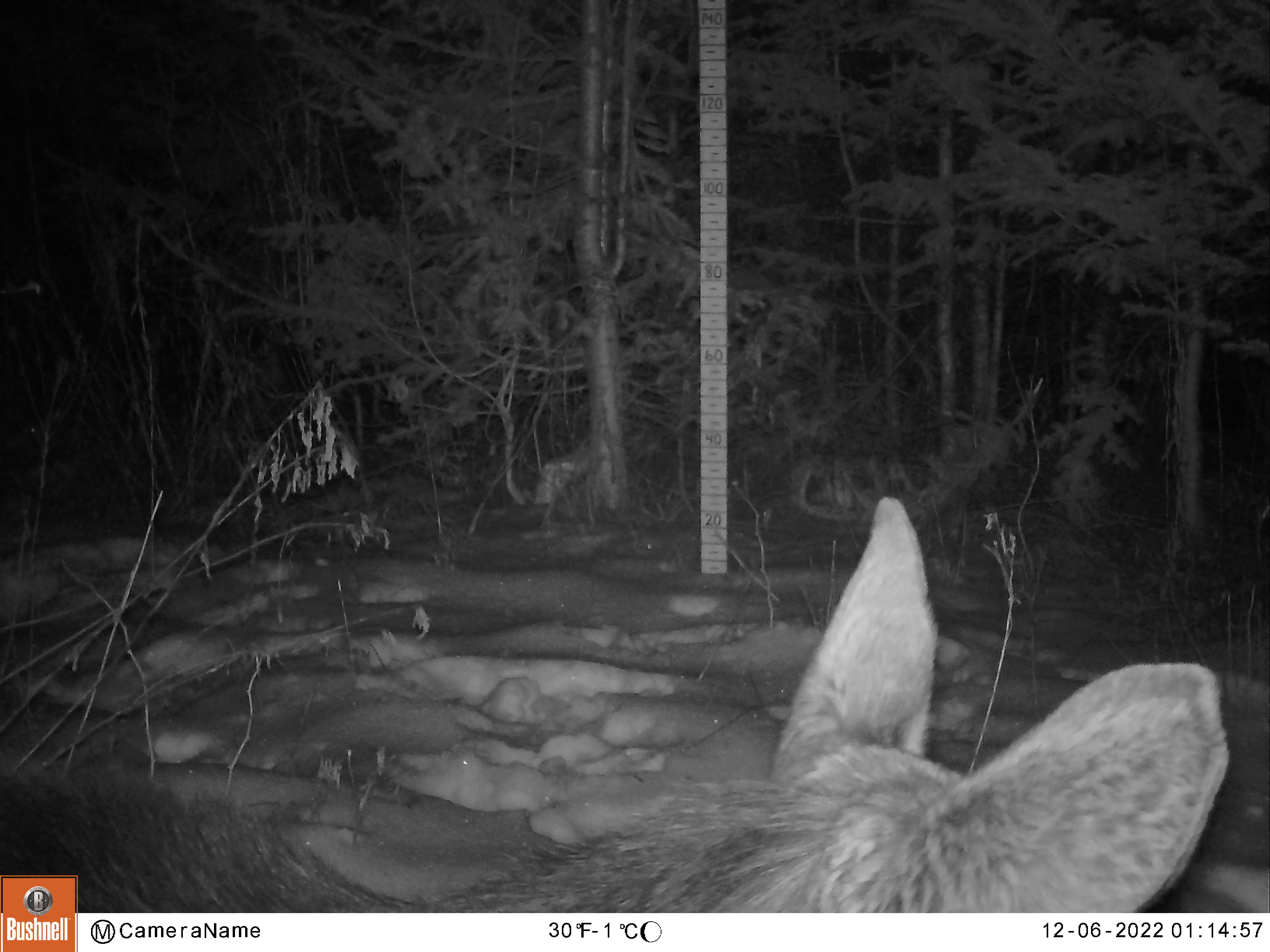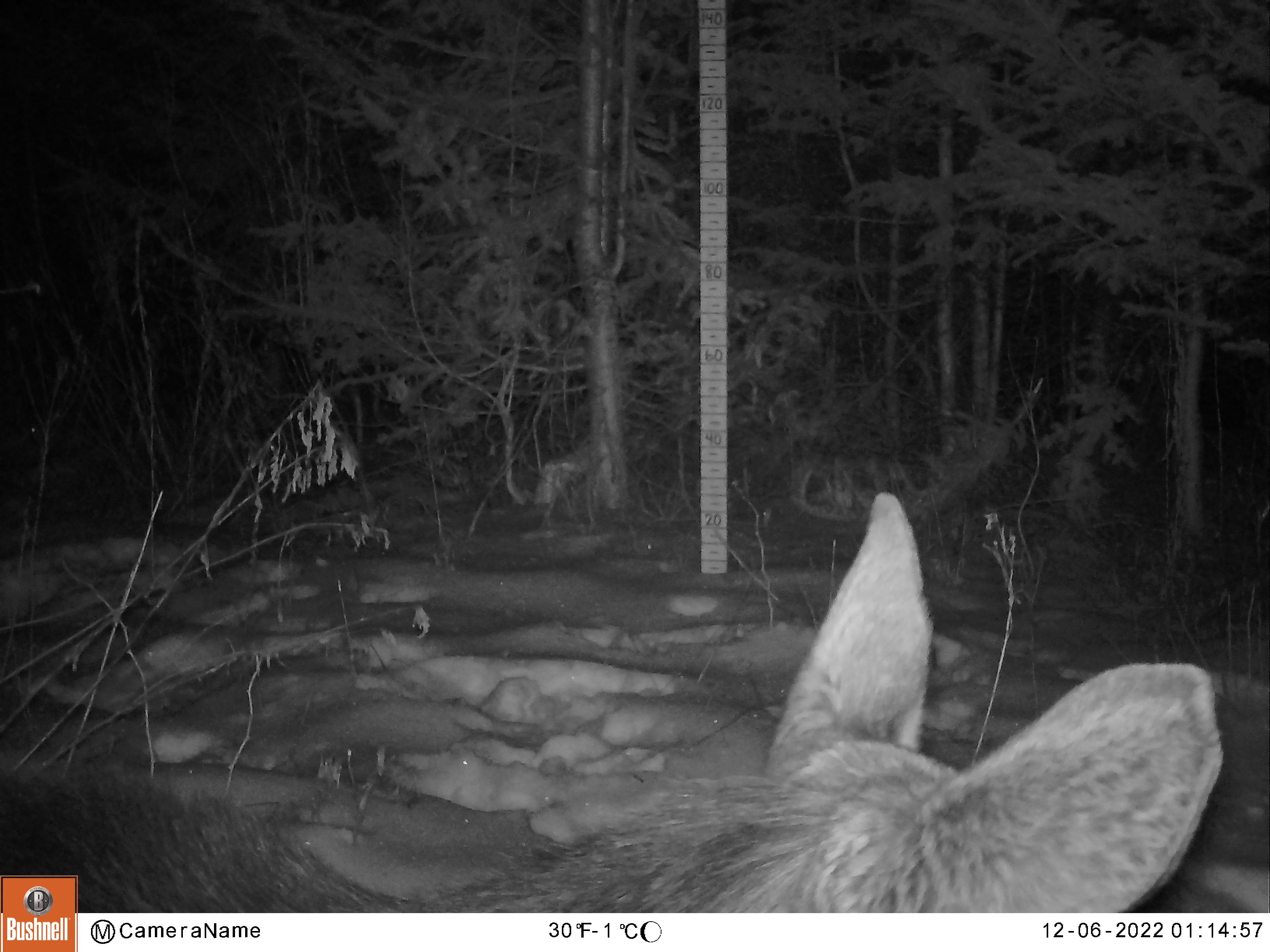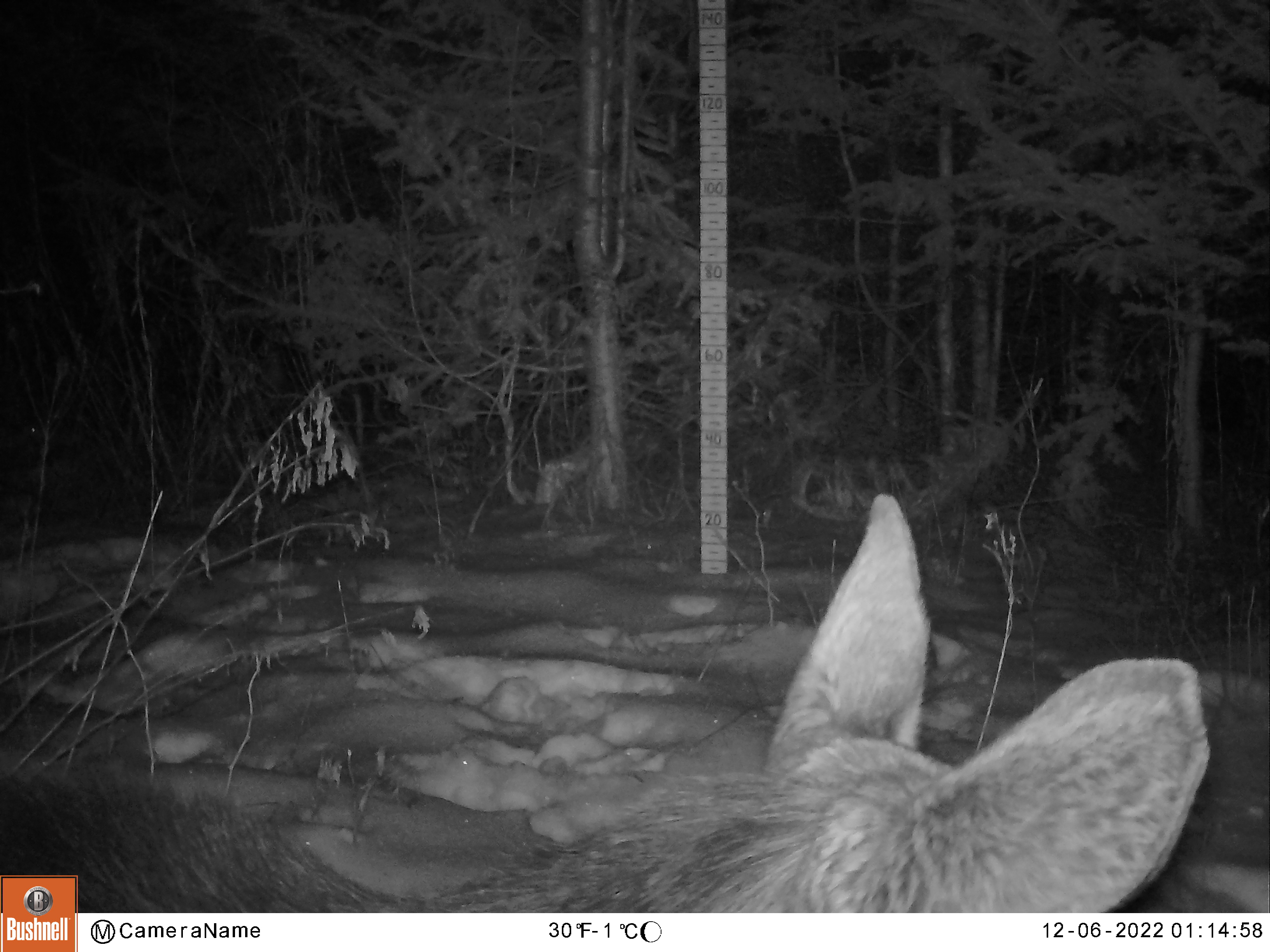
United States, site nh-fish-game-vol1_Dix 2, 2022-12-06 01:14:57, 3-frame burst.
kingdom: Animalia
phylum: Chordata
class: Mammalia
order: Artiodactyla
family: Cervidae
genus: Alces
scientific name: Alces alces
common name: moose